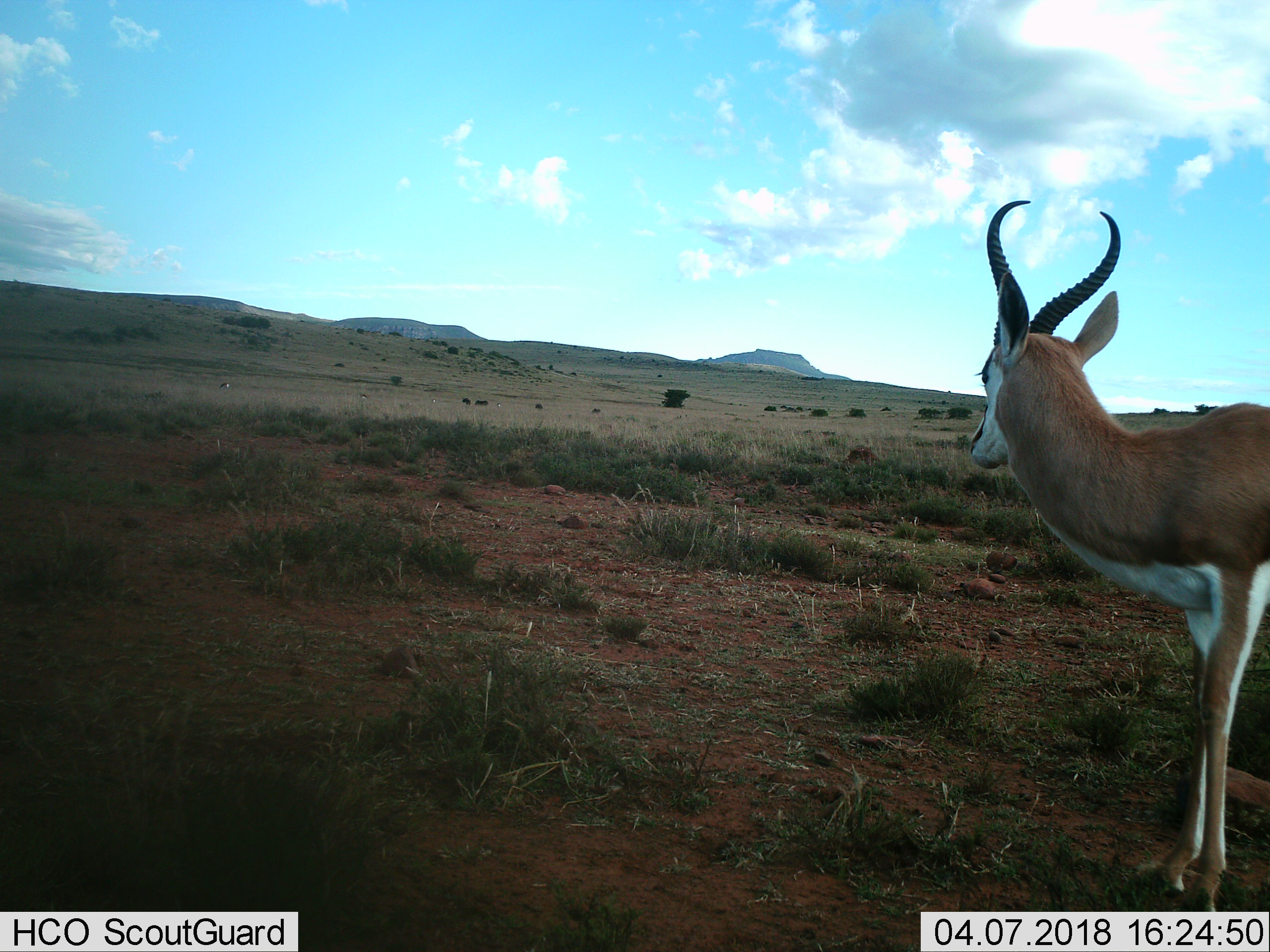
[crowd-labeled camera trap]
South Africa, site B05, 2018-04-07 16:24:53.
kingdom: Animalia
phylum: Chordata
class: Mammalia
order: Artiodactyla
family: Bovidae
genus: Antidorcas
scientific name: Antidorcas marsupialis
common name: springbok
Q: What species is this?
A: Springbok (Antidorcas marsupialis).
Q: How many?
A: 1.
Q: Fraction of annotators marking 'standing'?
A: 100%.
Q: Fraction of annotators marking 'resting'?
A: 0%.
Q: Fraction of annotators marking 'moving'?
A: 0%.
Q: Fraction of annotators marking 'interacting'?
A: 0%.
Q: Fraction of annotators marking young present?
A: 0%.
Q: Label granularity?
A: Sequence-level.